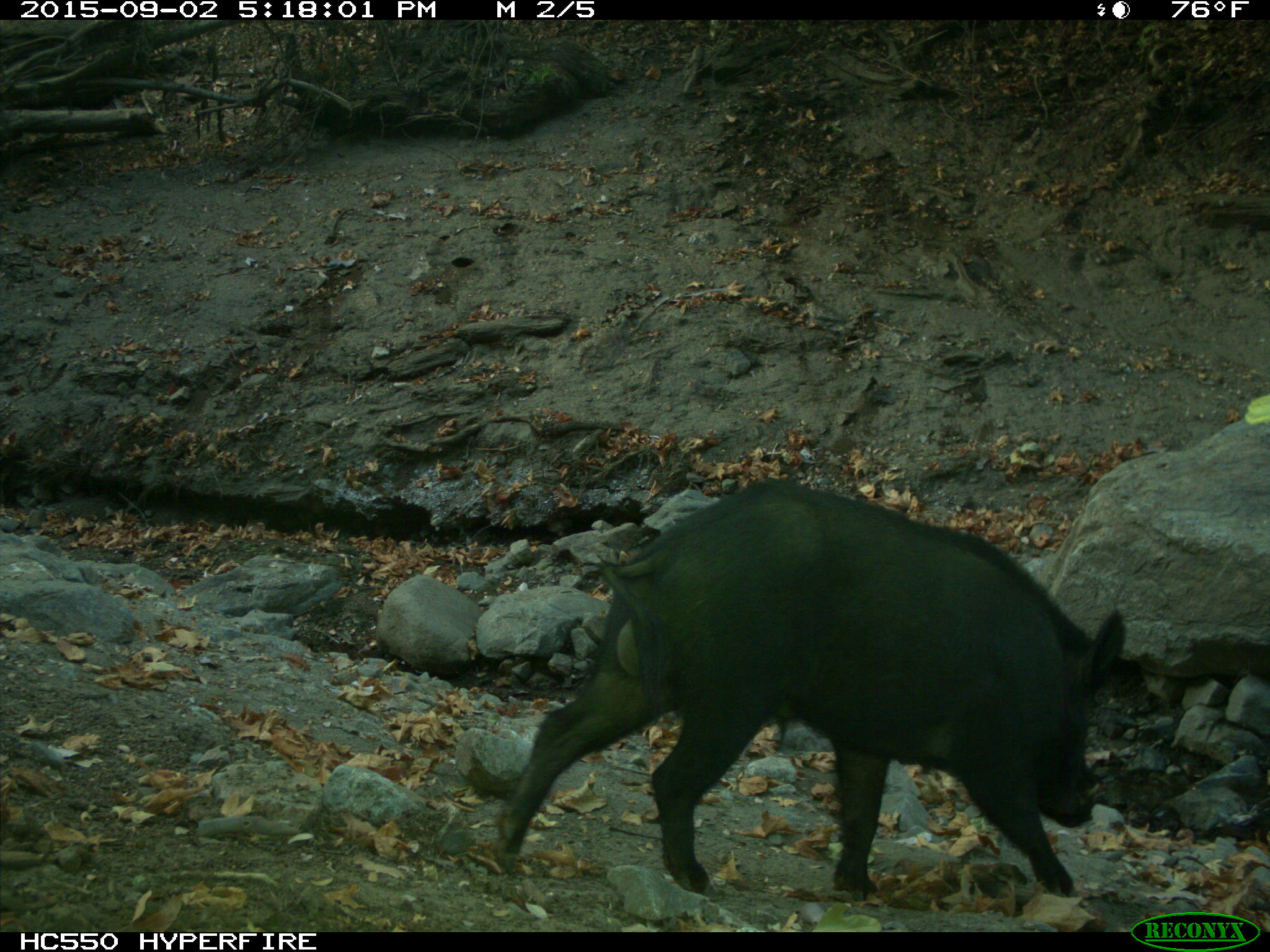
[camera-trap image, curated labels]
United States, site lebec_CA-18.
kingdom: Animalia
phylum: Chordata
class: Mammalia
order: Artiodactyla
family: Suidae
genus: Sus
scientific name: Sus scrofa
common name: wild boar